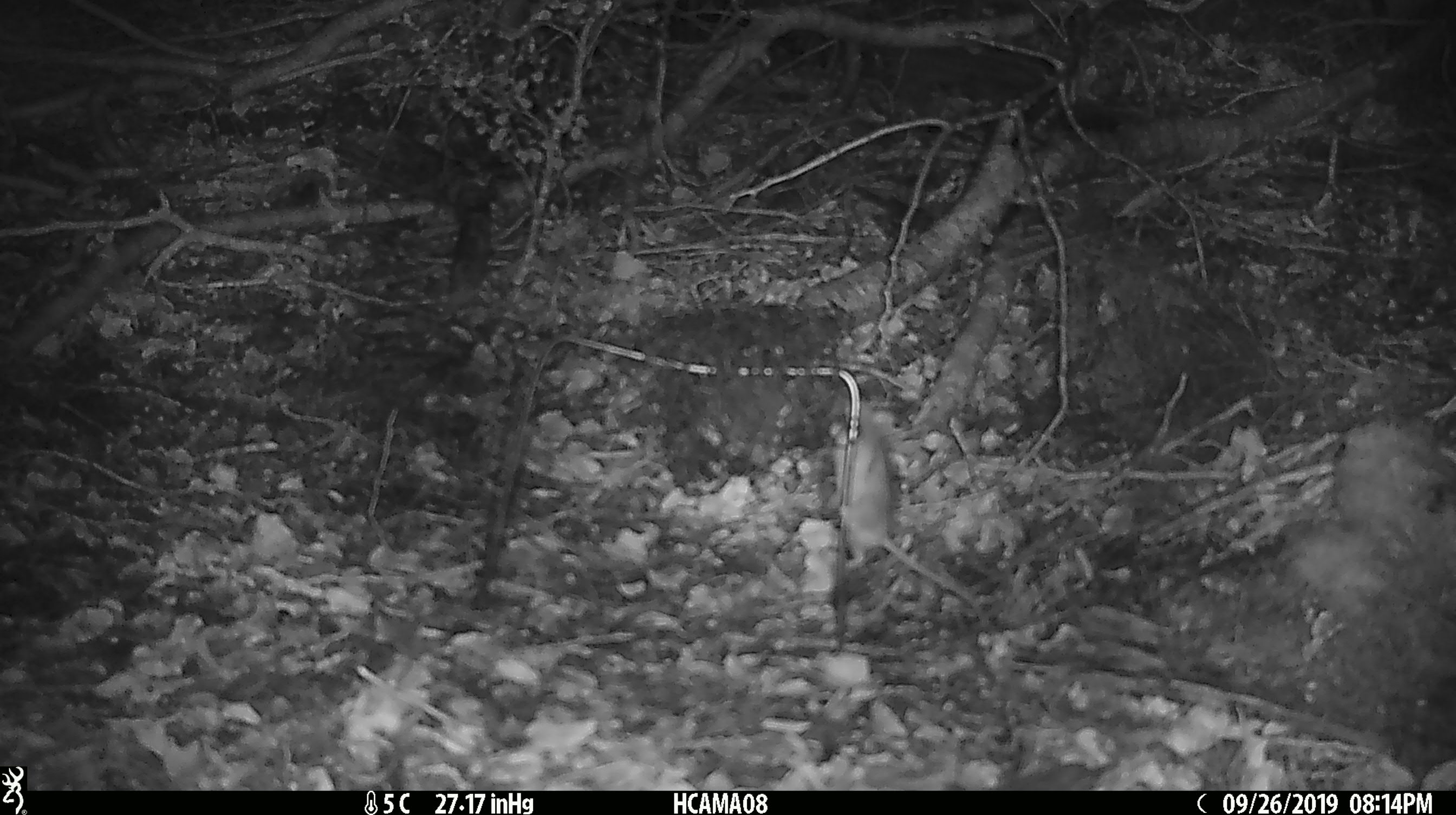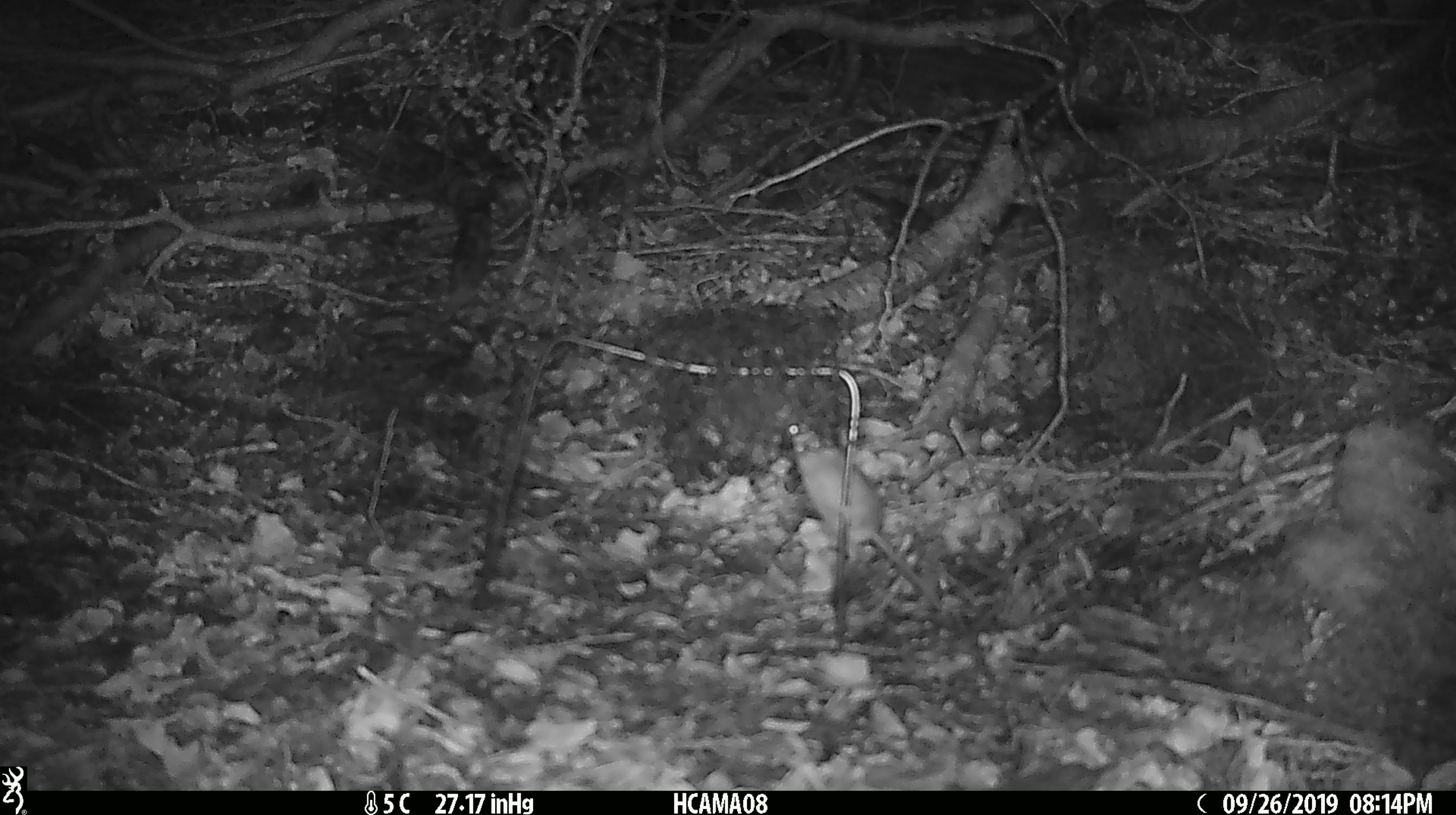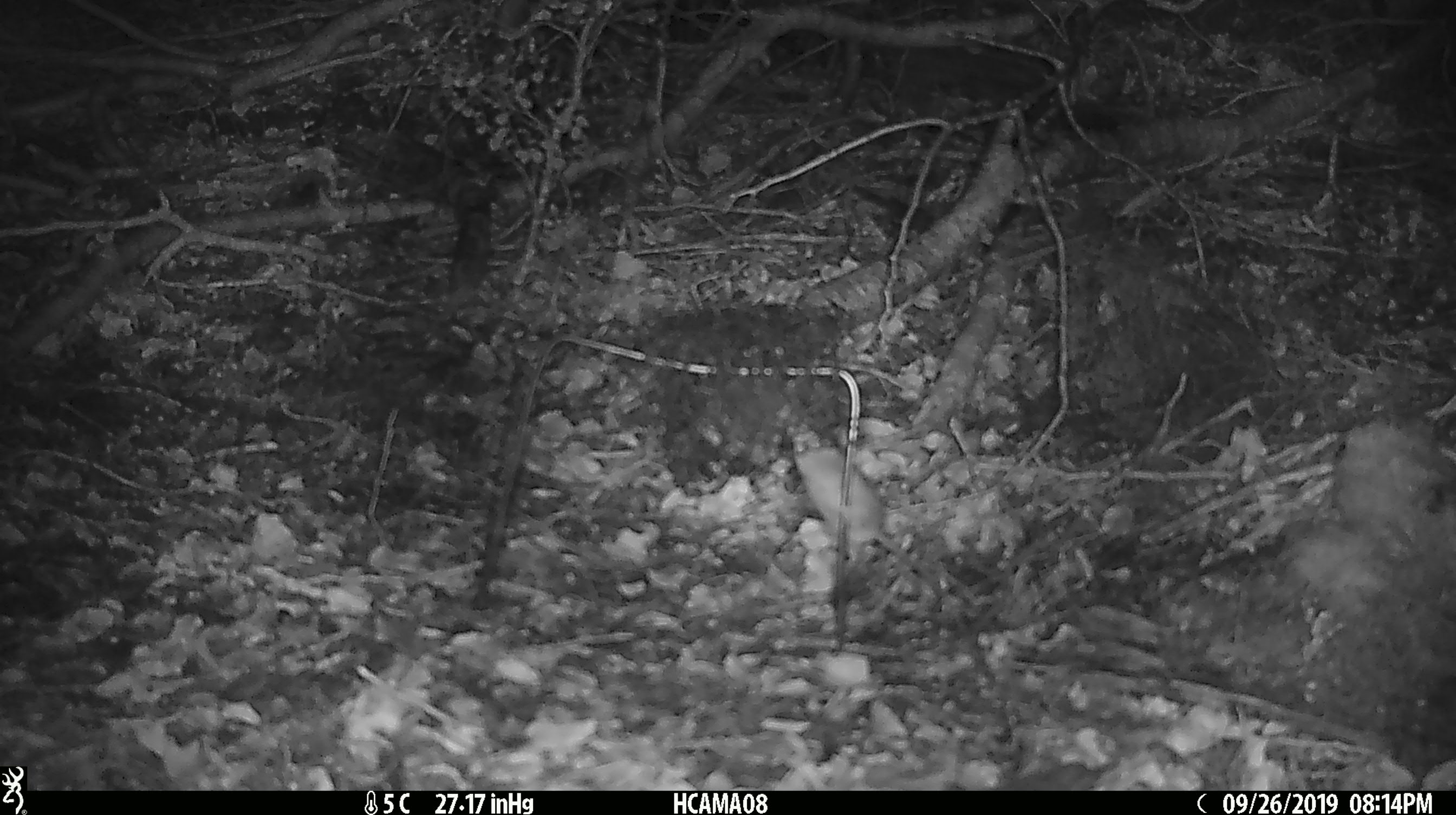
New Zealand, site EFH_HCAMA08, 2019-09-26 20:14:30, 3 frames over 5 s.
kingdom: Animalia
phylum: Chordata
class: Mammalia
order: Rodentia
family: Muridae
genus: Mus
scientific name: Mus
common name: mouse